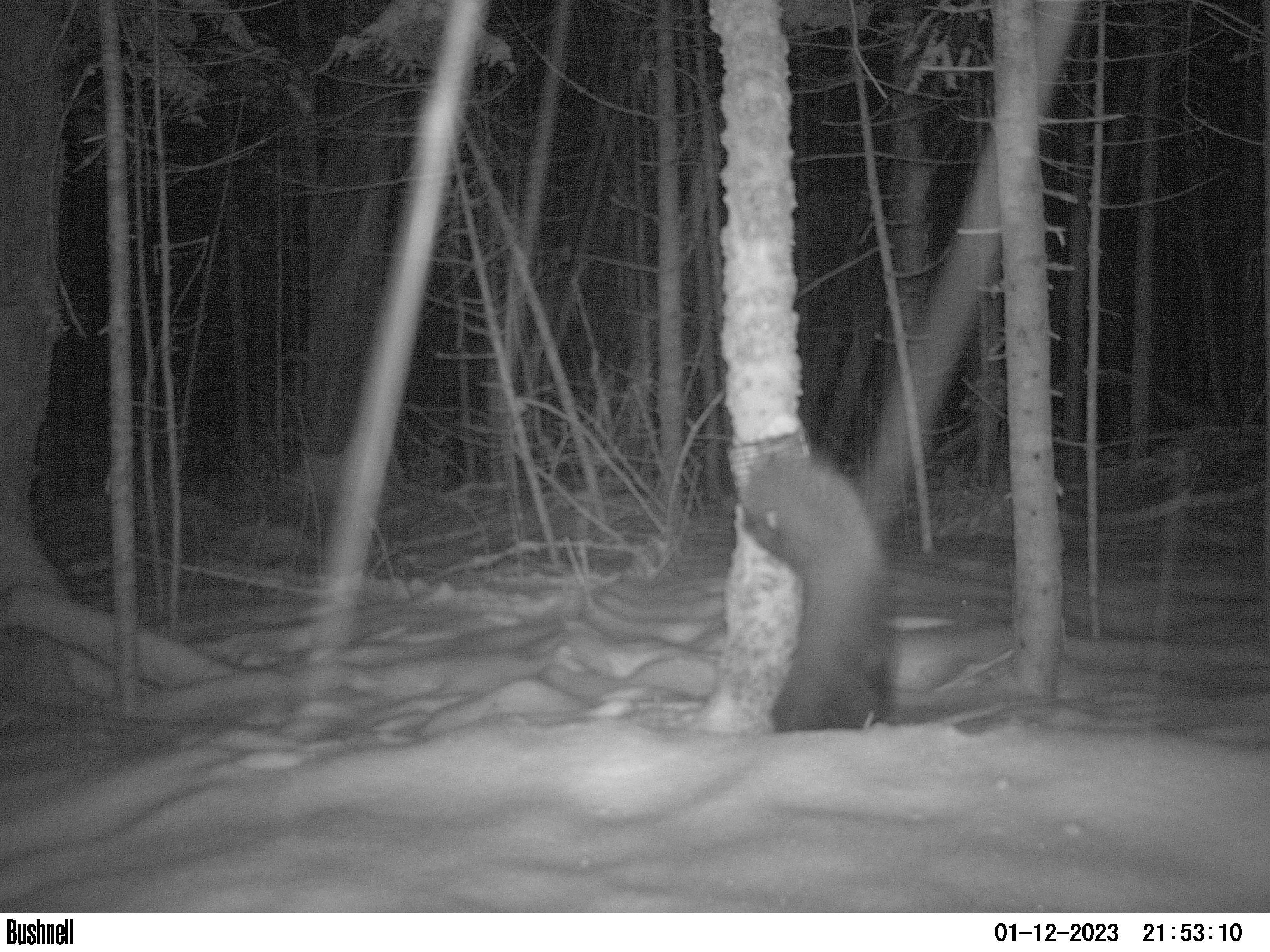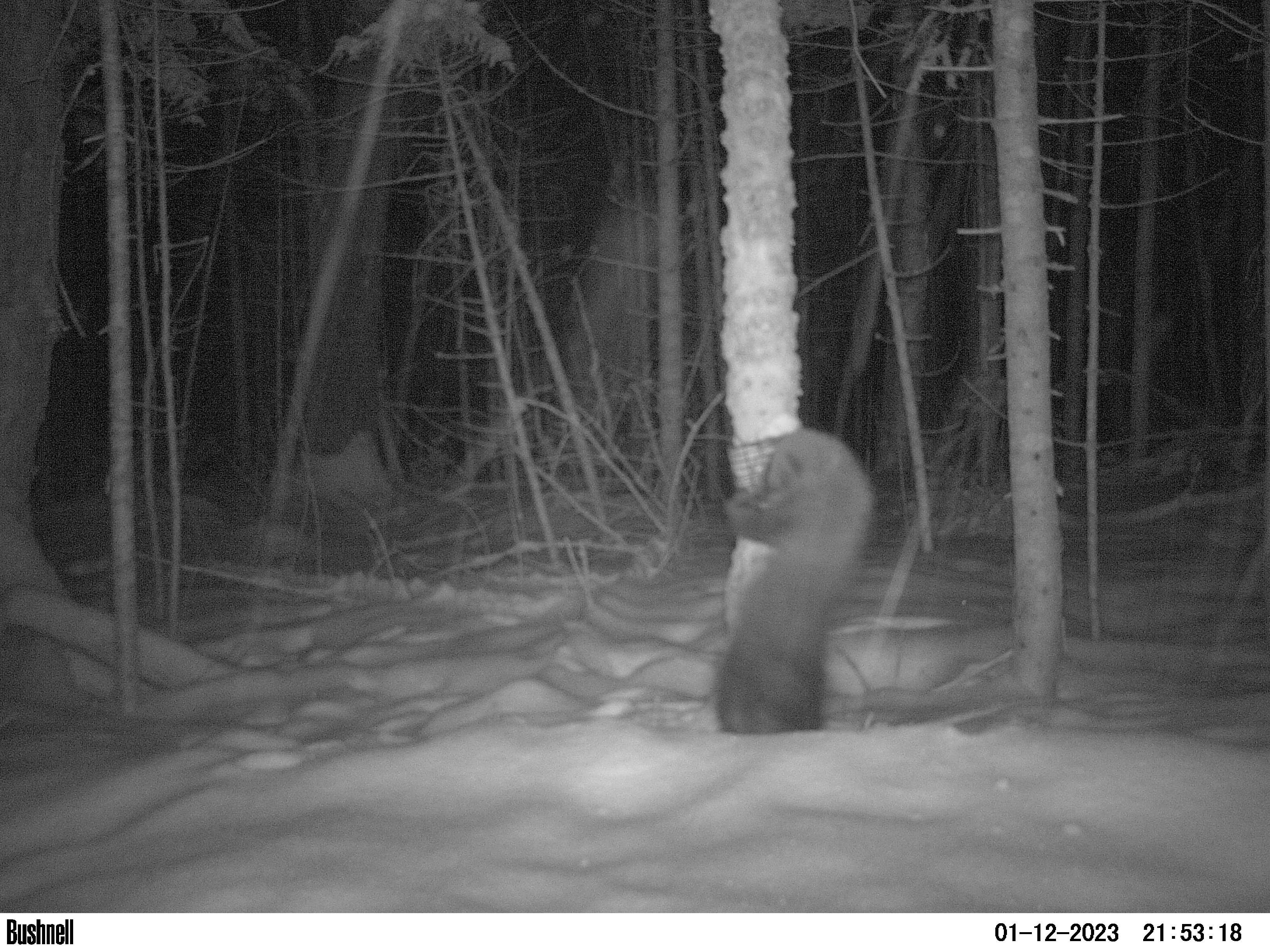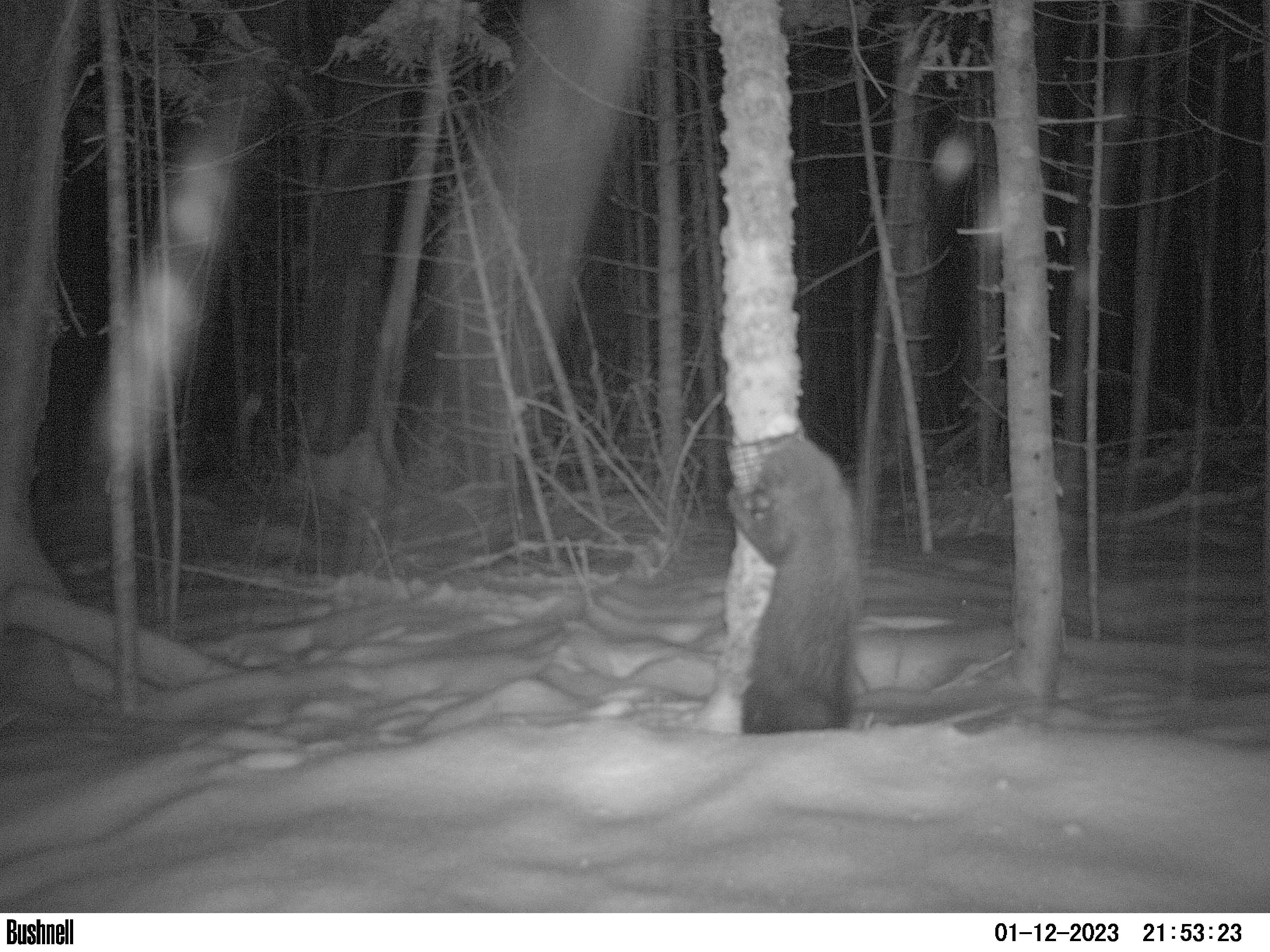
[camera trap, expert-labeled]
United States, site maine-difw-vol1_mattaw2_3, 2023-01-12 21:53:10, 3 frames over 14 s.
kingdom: Animalia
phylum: Chordata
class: Mammalia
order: Carnivora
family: Mustelidae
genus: Pekania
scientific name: Pekania pennanti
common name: fisher